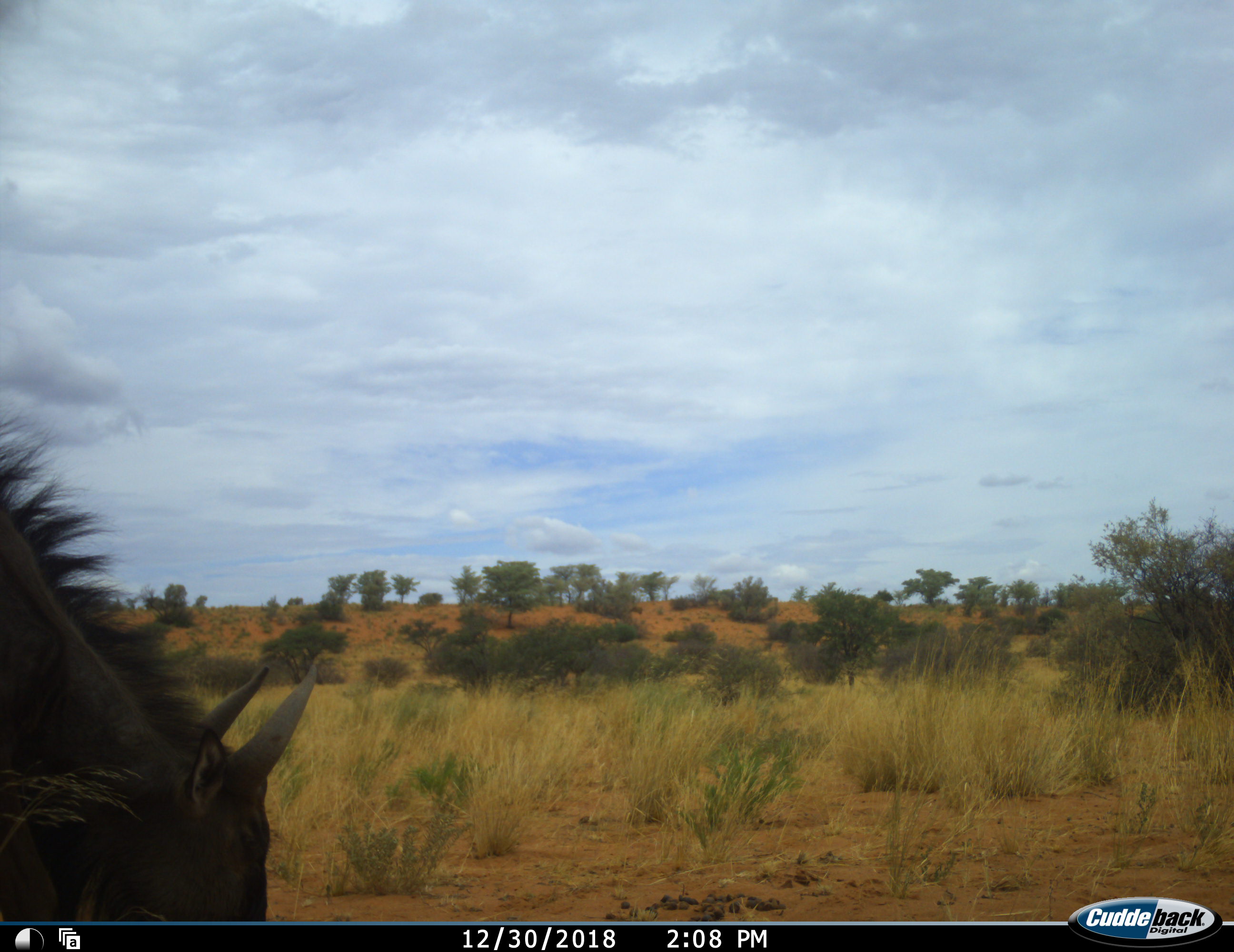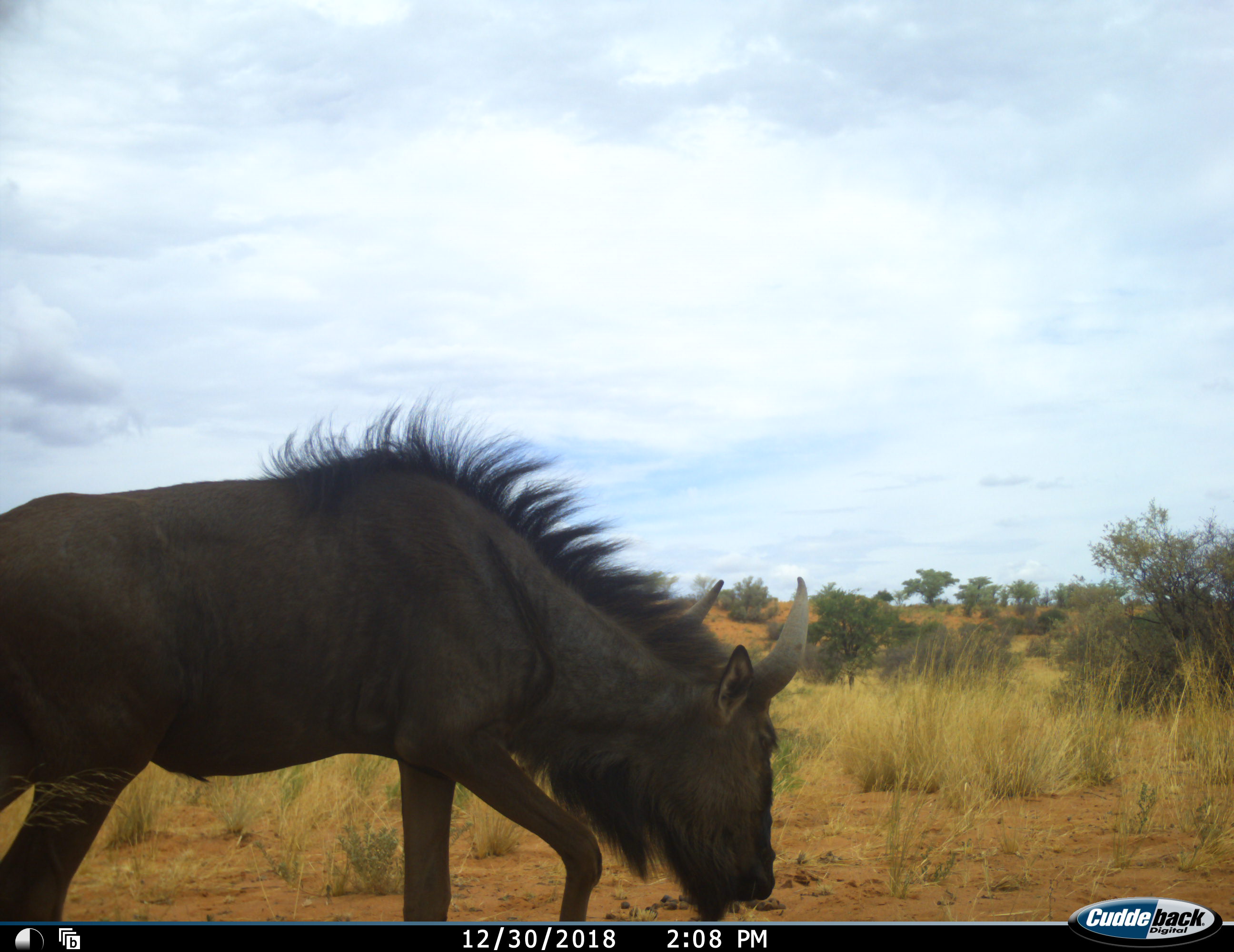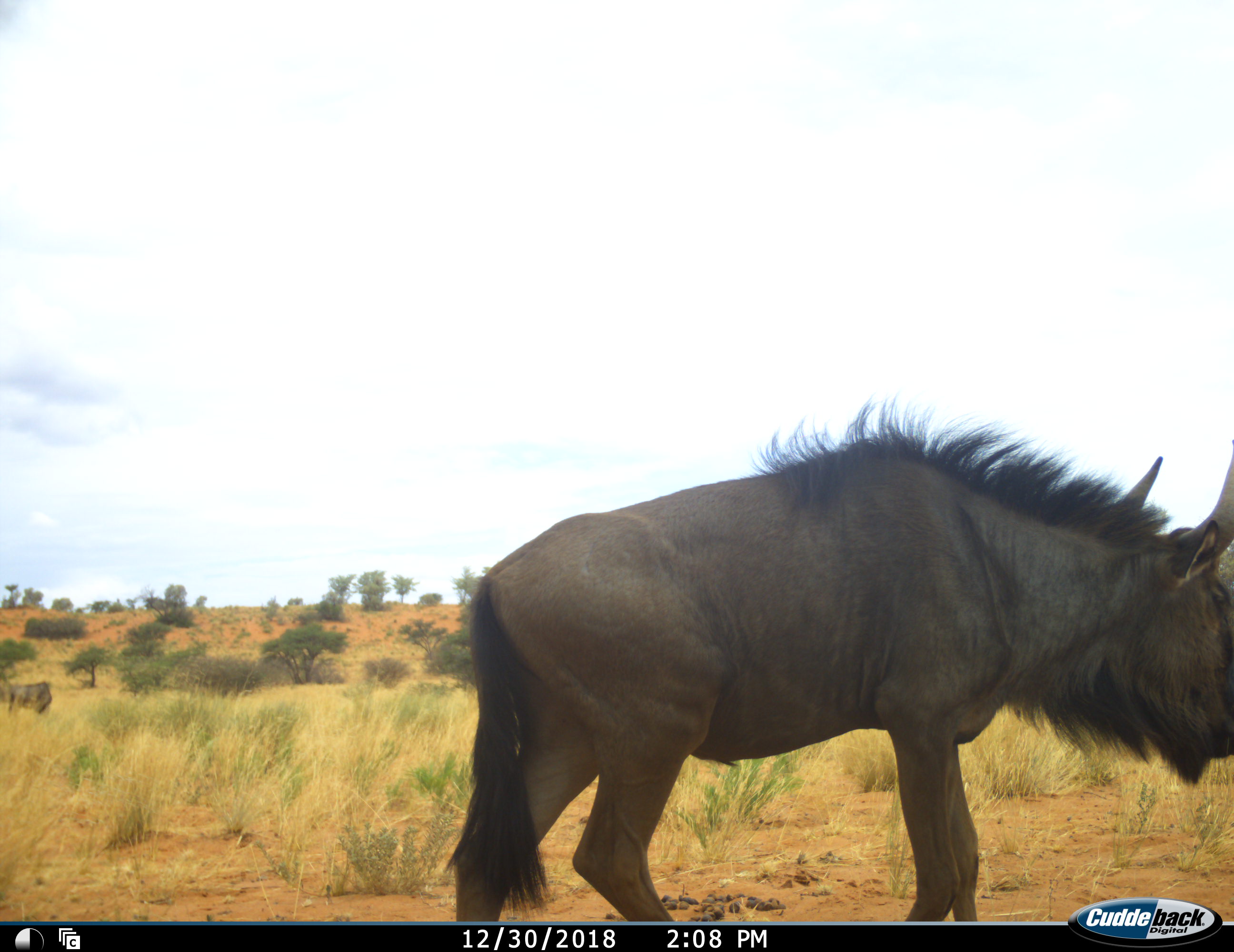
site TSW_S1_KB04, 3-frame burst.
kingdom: Animalia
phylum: Chordata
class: Mammalia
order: Artiodactyla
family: Bovidae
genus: Connochaetes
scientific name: Connochaetes taurinus taurinus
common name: blue wildebeest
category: wildebeestblue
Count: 1.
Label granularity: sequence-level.